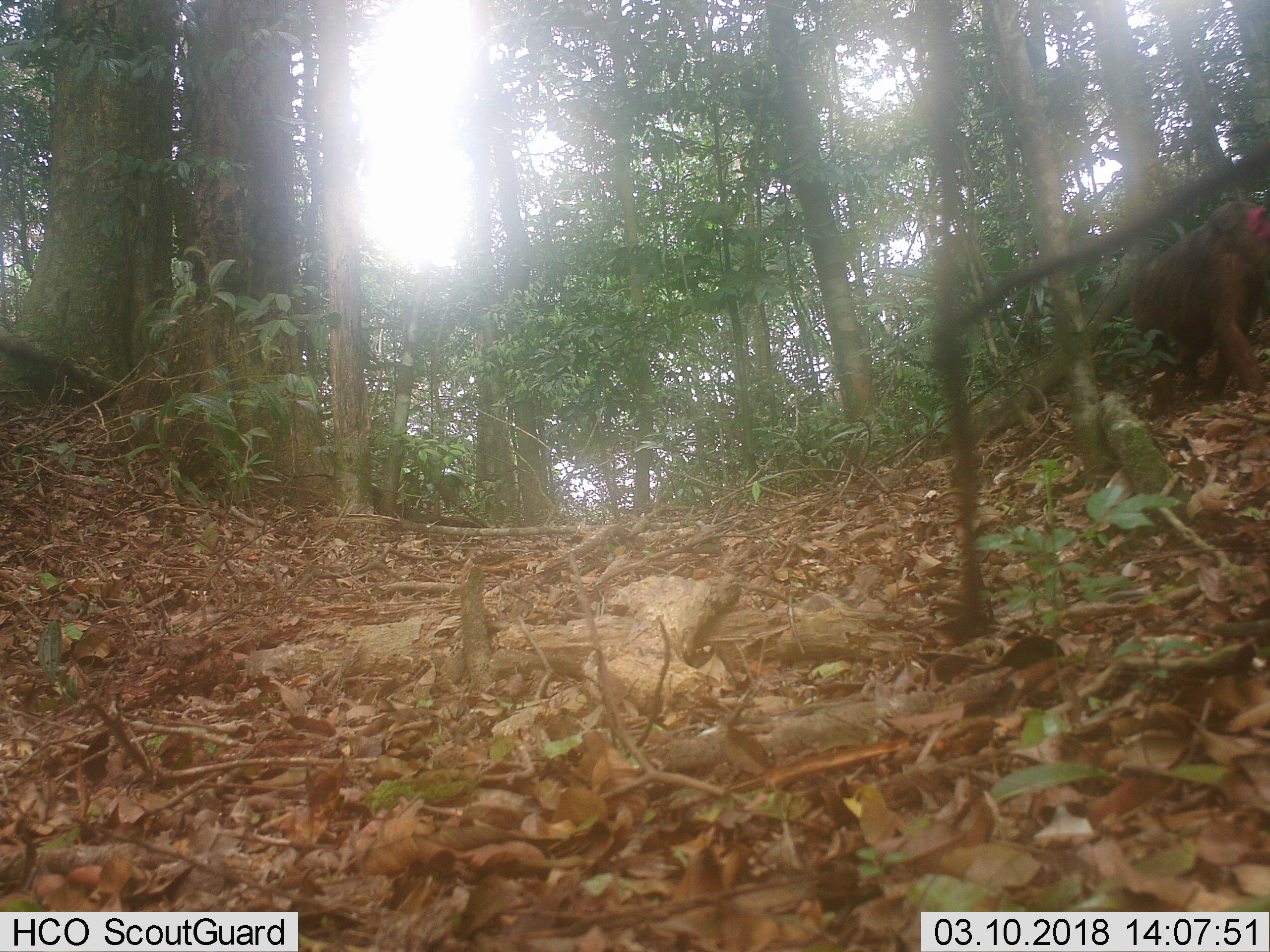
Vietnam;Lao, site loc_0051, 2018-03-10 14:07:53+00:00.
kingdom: Animalia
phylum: Chordata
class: Mammalia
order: Primates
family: Cercopithecidae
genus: Macaca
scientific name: Macaca arctoides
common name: stump-tailed macaque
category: stump tailed macaque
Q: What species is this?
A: Stump tailed macaque (stump-tailed macaque) (Macaca arctoides).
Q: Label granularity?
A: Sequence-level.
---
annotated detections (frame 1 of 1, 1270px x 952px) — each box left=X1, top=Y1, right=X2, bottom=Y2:
stump tailed macaque: left=1127, top=199, right=1270, bottom=427